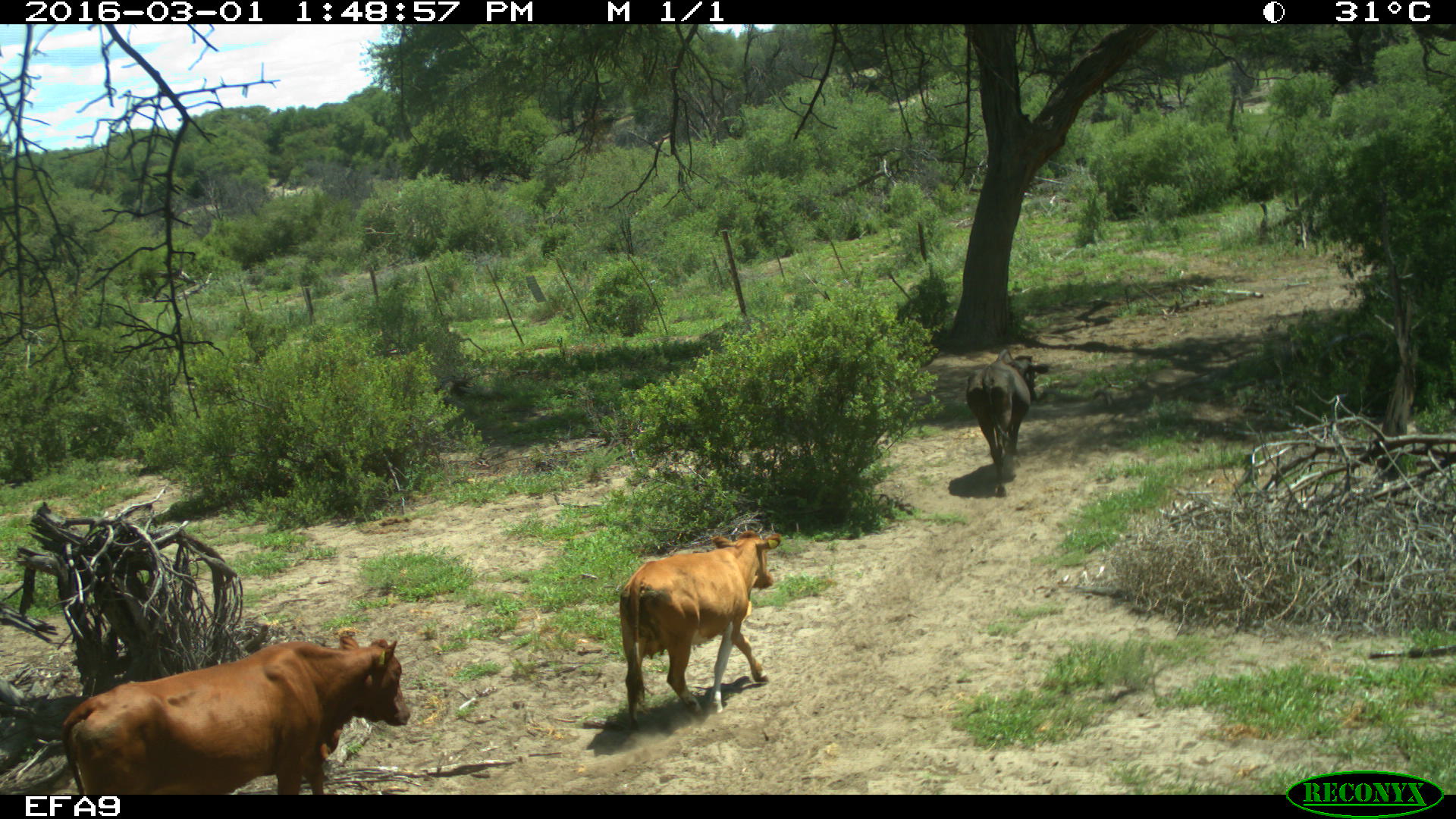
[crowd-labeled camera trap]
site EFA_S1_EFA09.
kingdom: Animalia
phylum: Chordata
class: Mammalia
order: Artiodactyla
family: Bovidae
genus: Bos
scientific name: Bos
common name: cattle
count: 3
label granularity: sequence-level